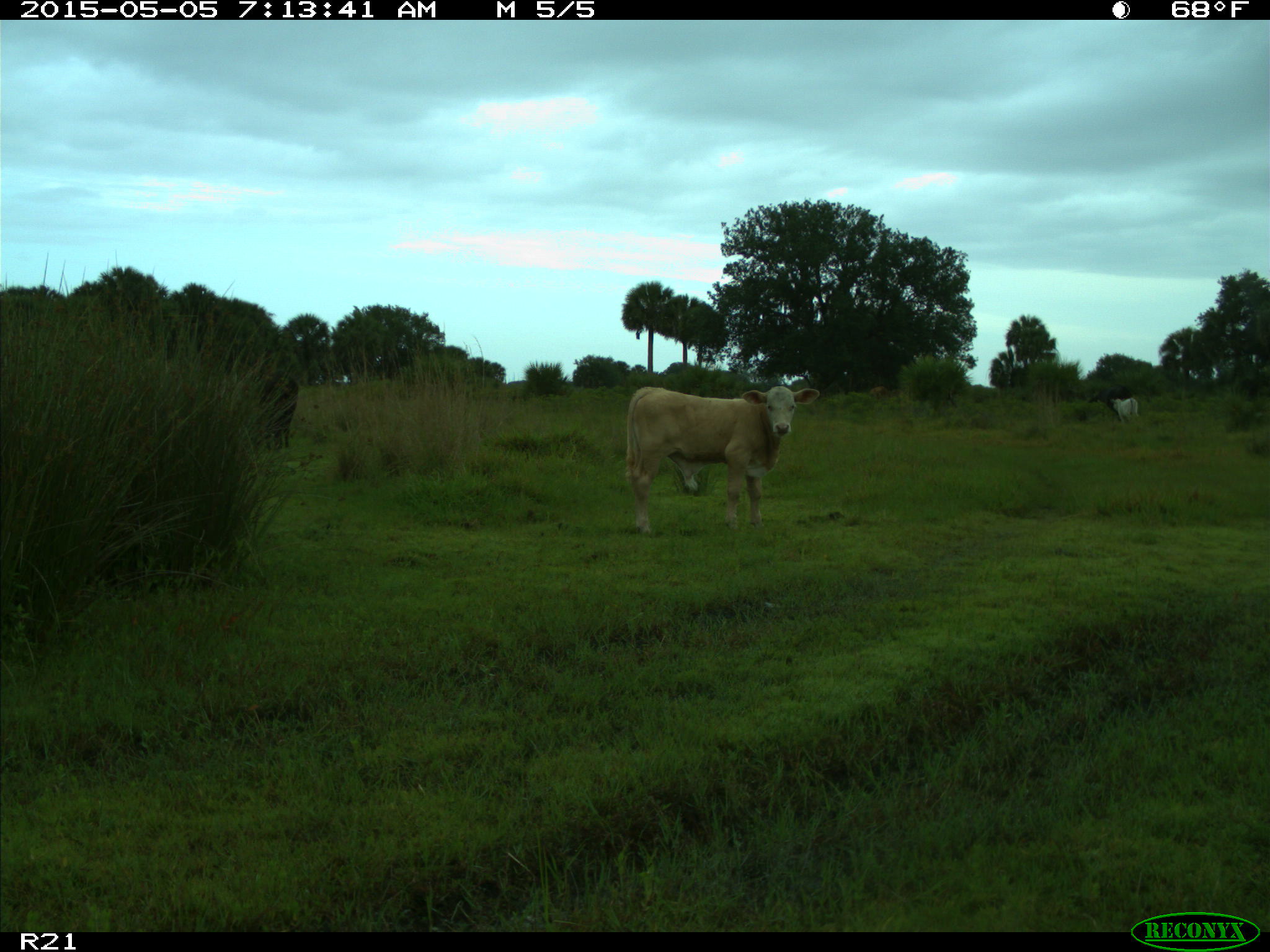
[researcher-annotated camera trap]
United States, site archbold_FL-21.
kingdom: Animalia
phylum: Chordata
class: Mammalia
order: Artiodactyla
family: Bovidae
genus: Bos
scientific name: Bos taurus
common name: domestic cow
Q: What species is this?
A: Bos taurus (domestic cow).